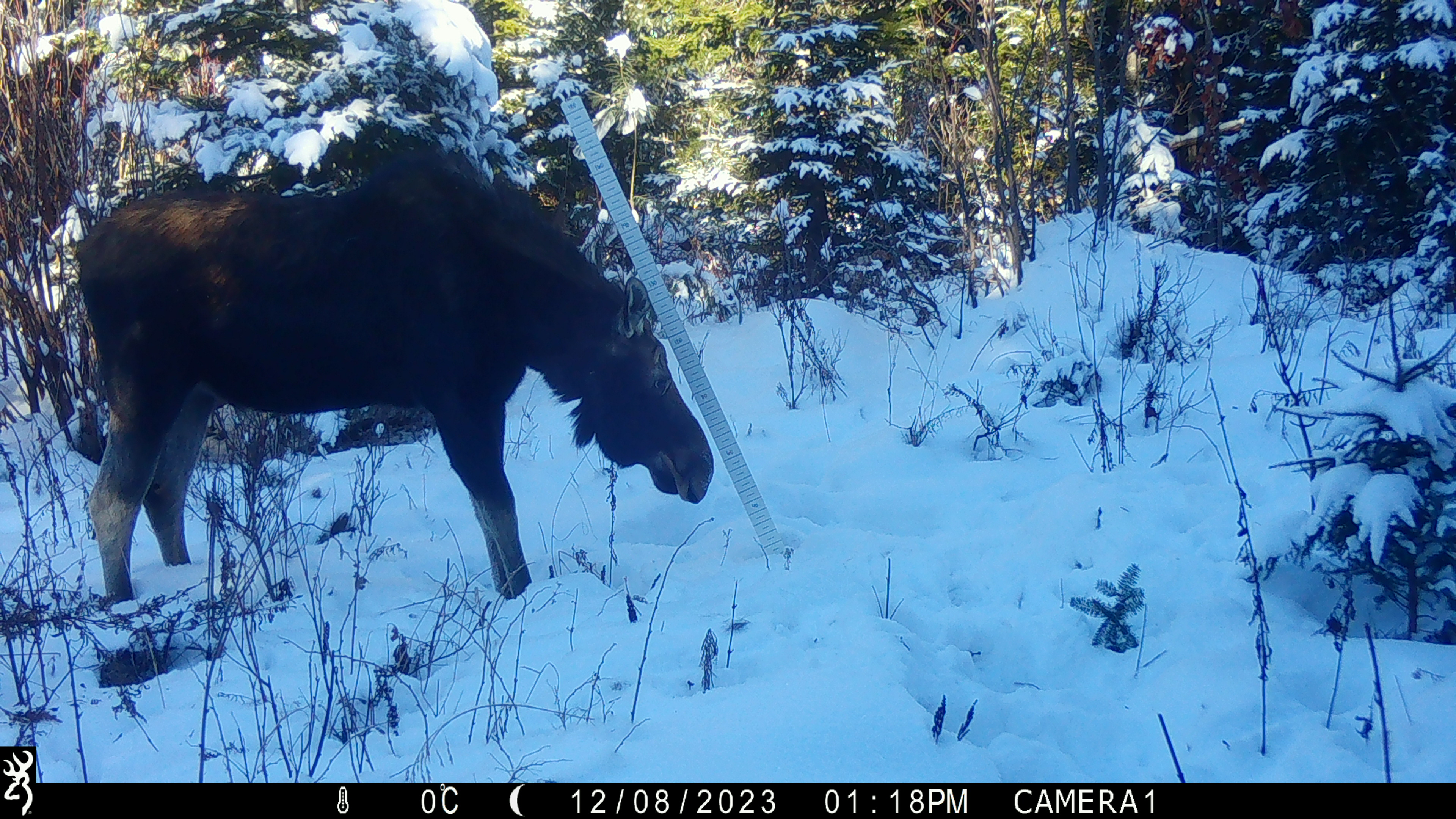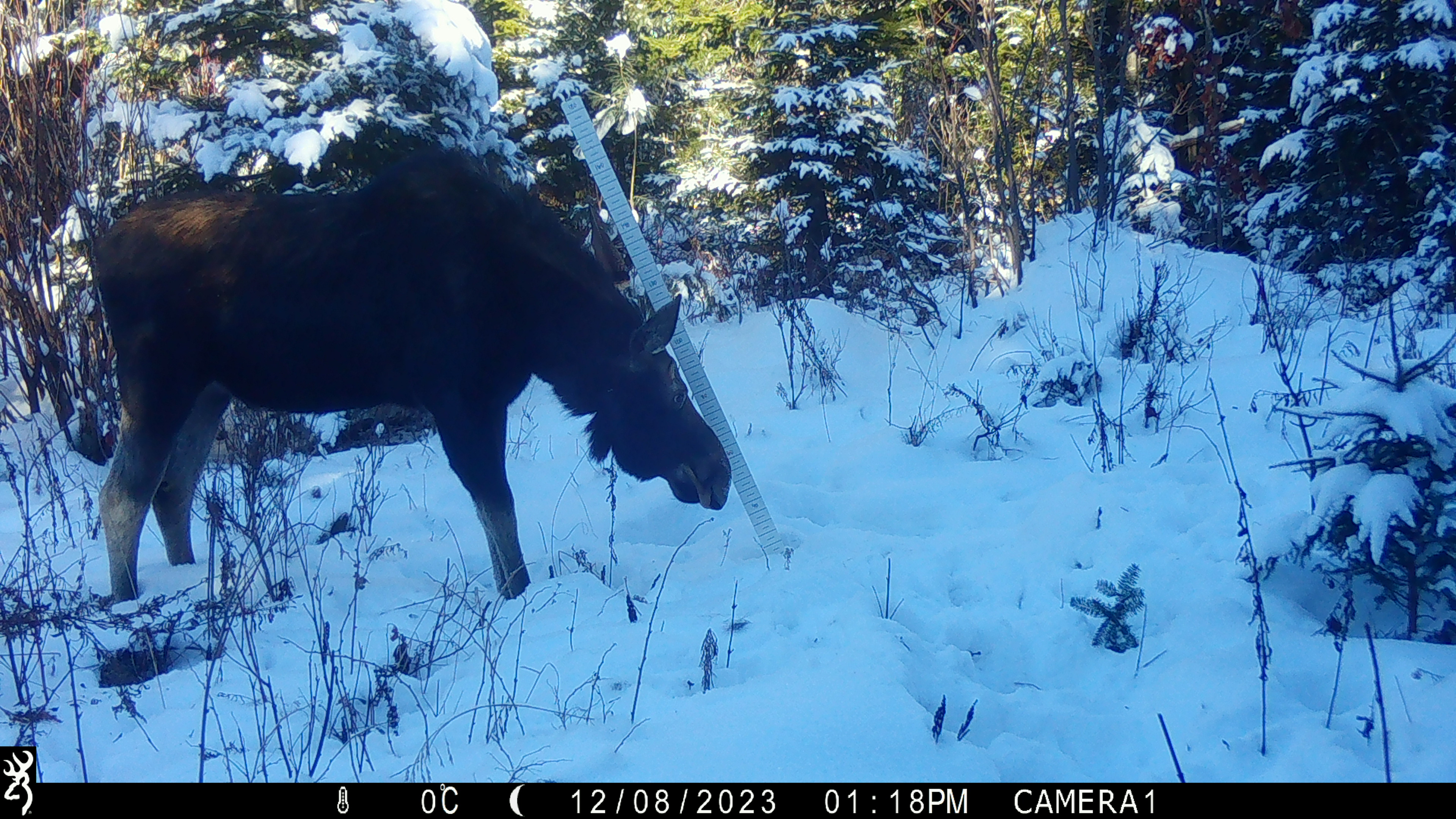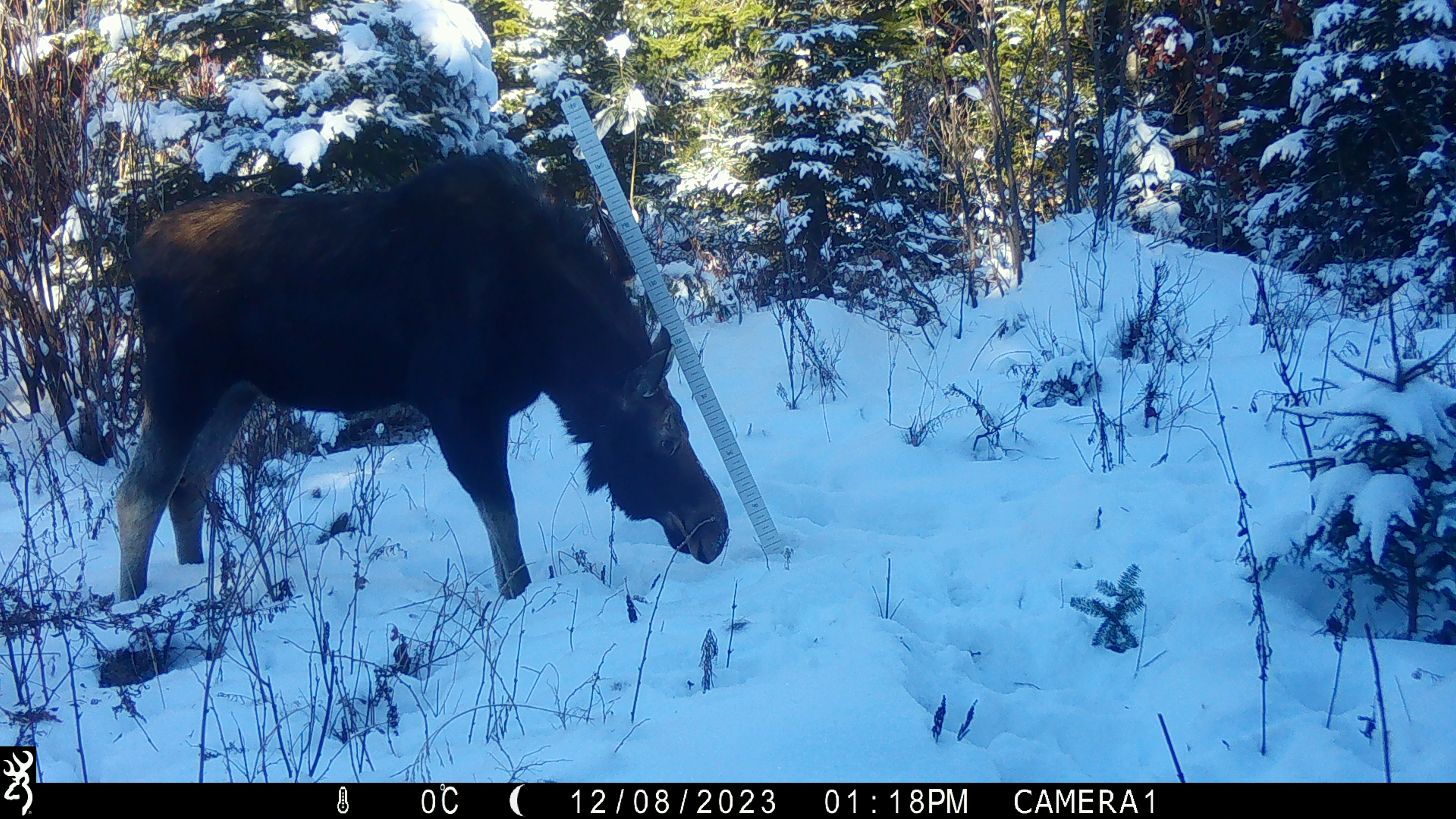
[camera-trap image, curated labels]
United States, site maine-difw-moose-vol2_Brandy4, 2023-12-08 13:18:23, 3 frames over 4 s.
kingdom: Animalia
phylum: Chordata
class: Mammalia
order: Artiodactyla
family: Cervidae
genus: Alces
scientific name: Alces alces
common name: moose